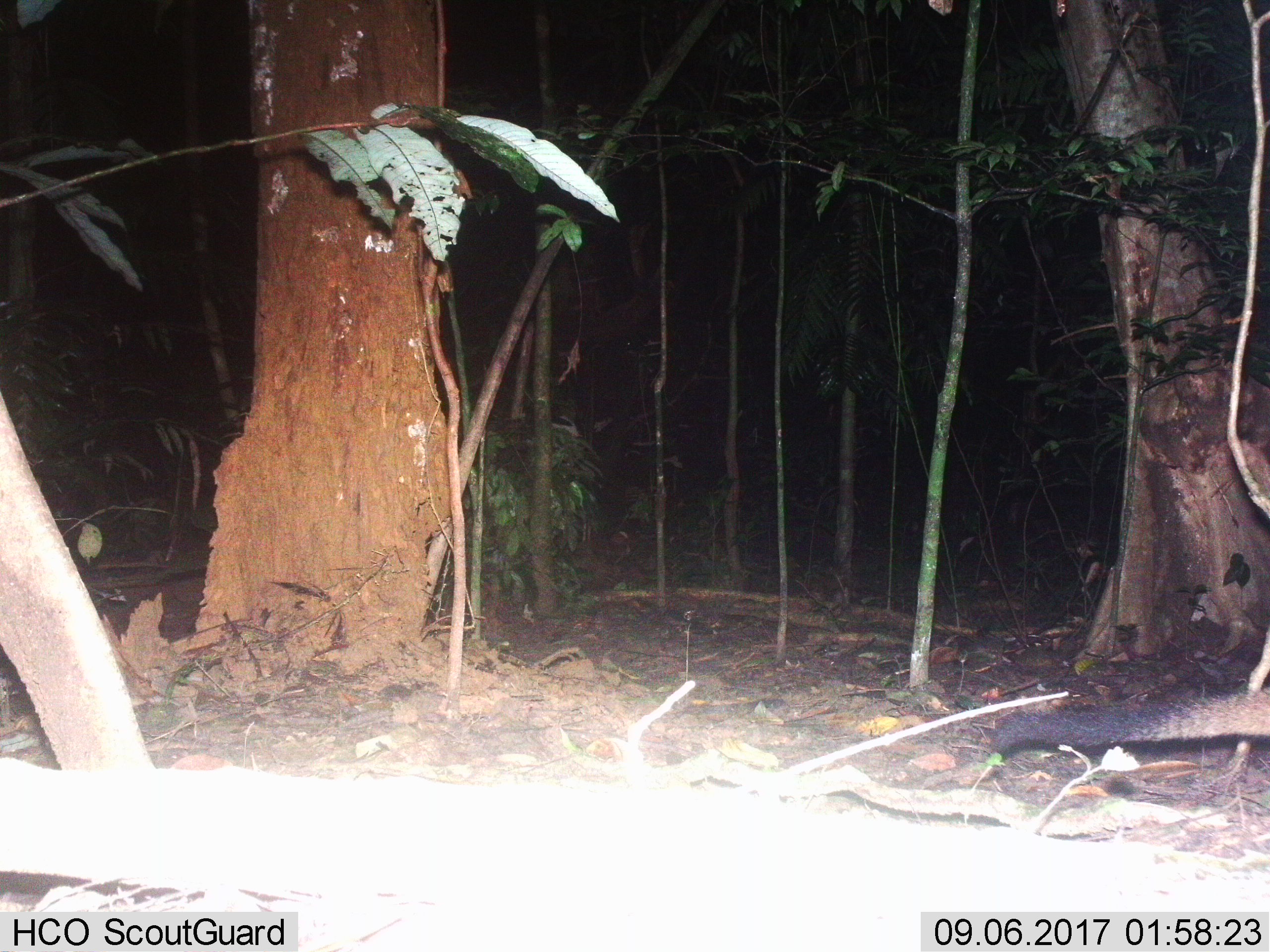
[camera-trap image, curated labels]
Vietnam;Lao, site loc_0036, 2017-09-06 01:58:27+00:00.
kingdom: Animalia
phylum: Chordata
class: Mammalia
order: Carnivora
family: Viverridae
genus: Paguma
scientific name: Paguma larvata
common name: masked palm civet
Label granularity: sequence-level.